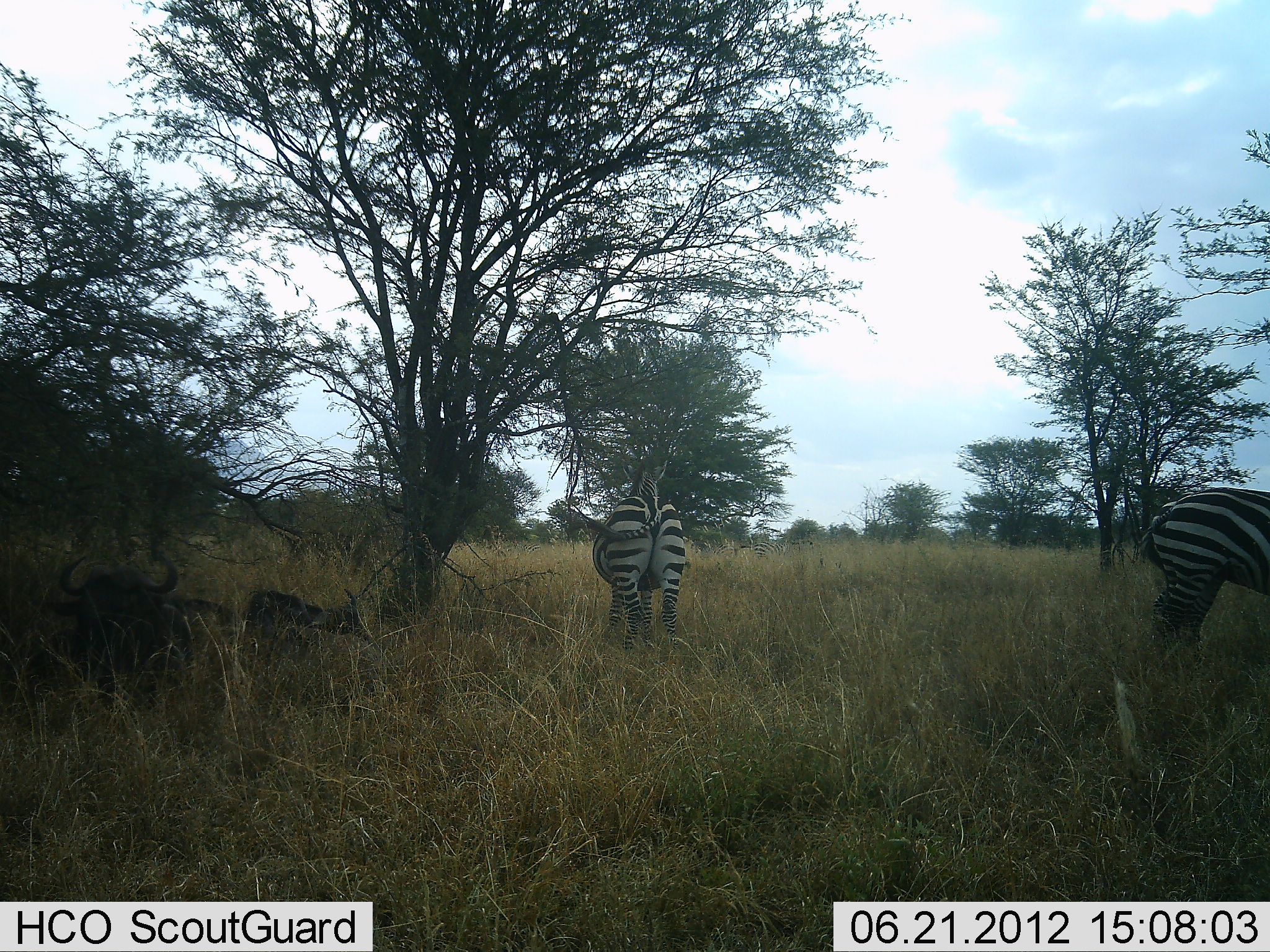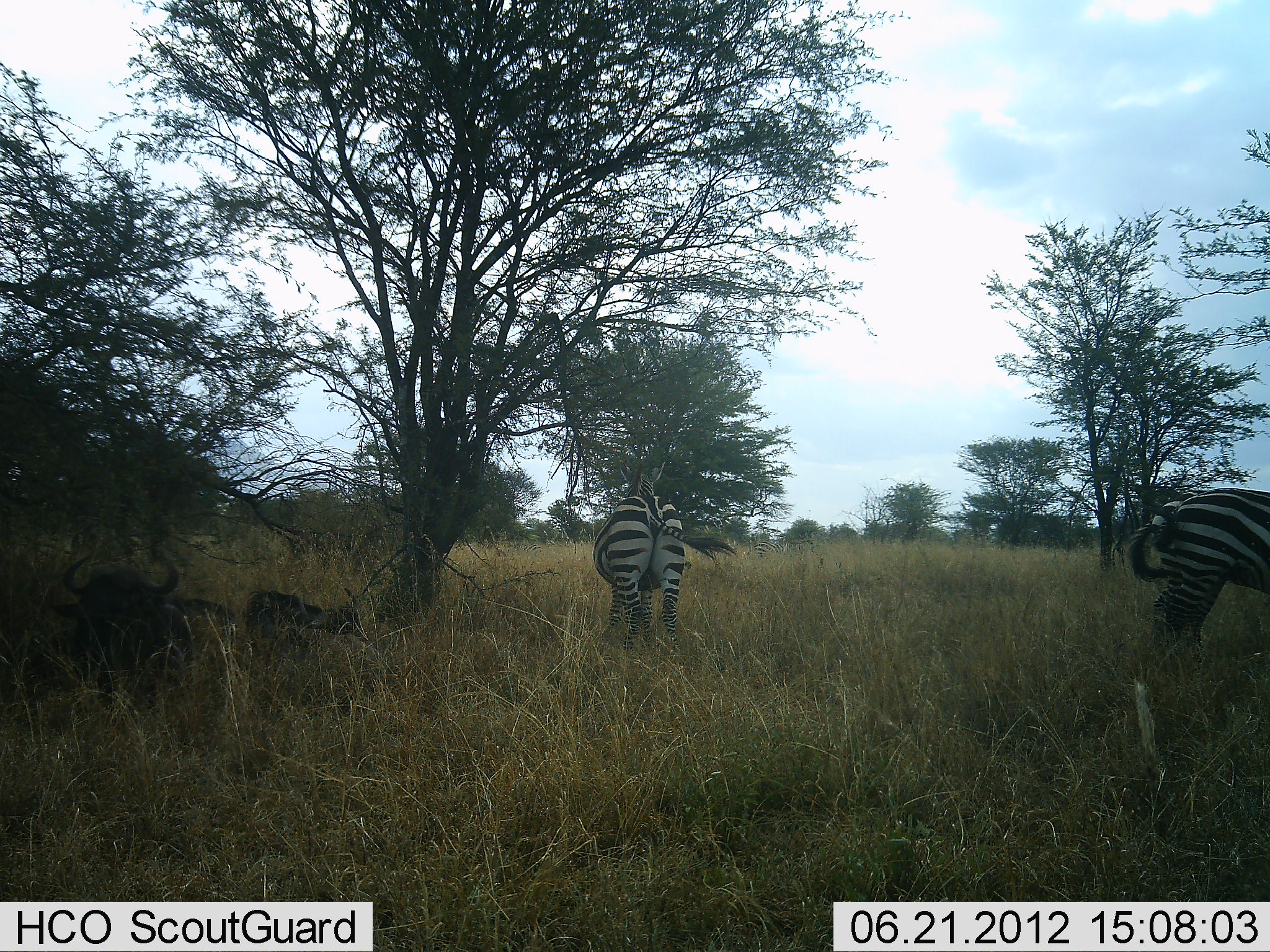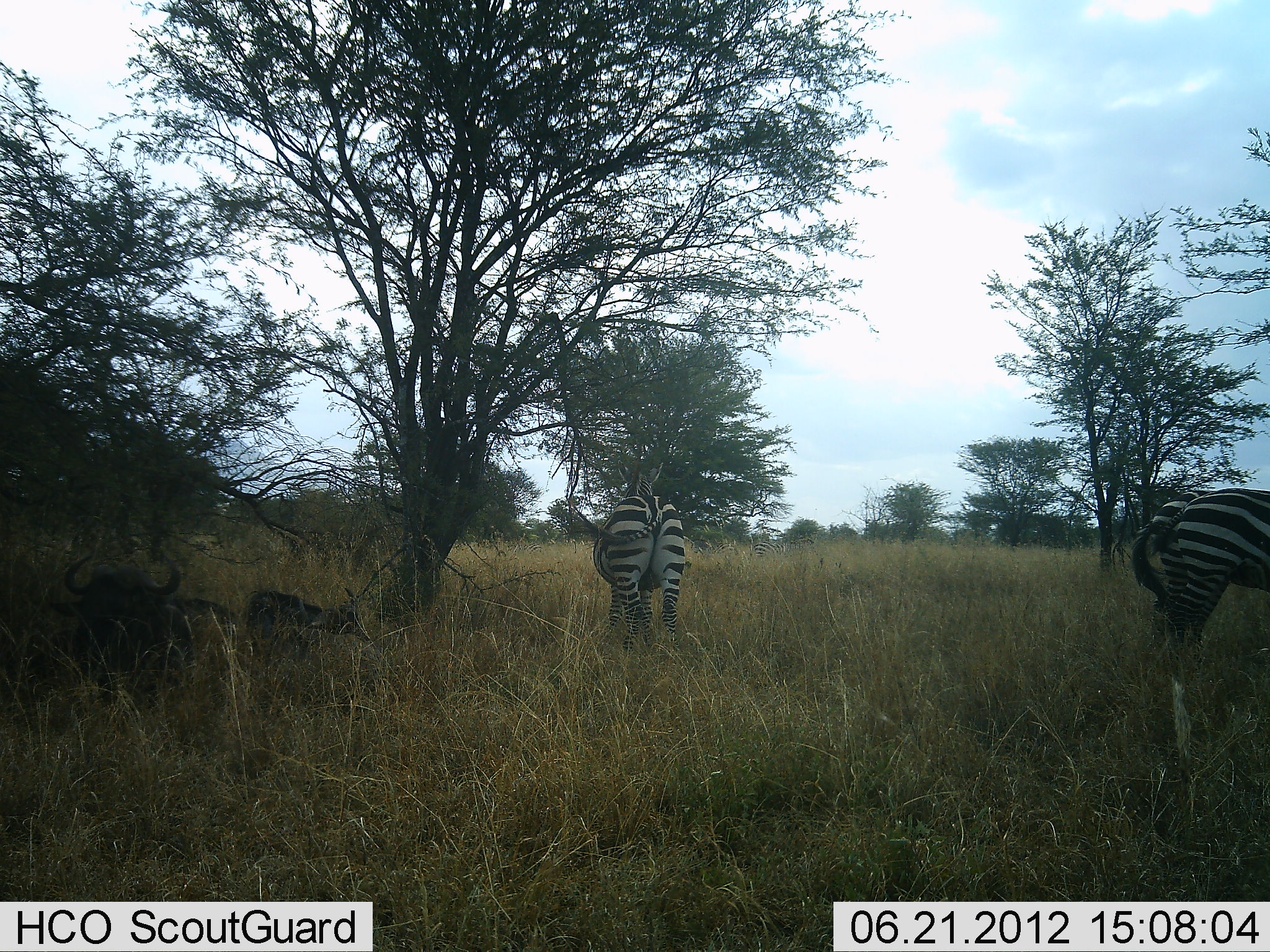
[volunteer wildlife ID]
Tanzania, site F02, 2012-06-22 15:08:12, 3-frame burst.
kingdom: Animalia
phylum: Chordata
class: Mammalia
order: Artiodactyla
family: Bovidae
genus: Connochaetes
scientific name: Connochaetes taurinus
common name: blue wildebeest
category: wildebeest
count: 2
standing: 0%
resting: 100%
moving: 0%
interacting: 0%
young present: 10%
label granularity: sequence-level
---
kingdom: Animalia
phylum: Chordata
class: Mammalia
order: Perissodactyla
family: Equidae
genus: Equus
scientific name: Equus quagga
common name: plains zebra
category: zebra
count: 2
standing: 82%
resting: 0%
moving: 0%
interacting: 0%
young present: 0%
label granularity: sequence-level